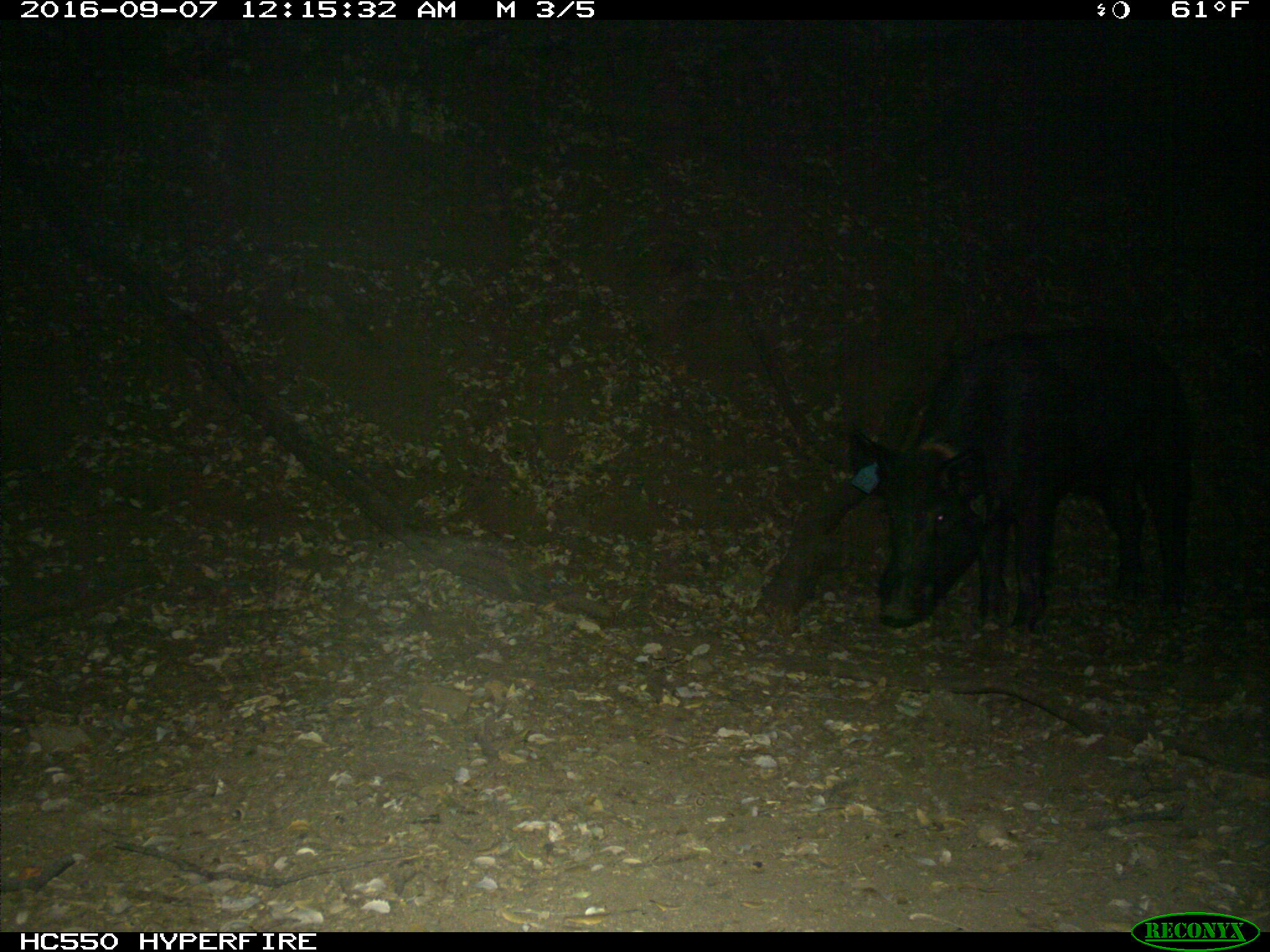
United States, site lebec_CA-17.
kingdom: Animalia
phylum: Chordata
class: Mammalia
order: Artiodactyla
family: Suidae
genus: Sus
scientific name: Sus scrofa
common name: wild boar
Sus scrofa (wild boar).